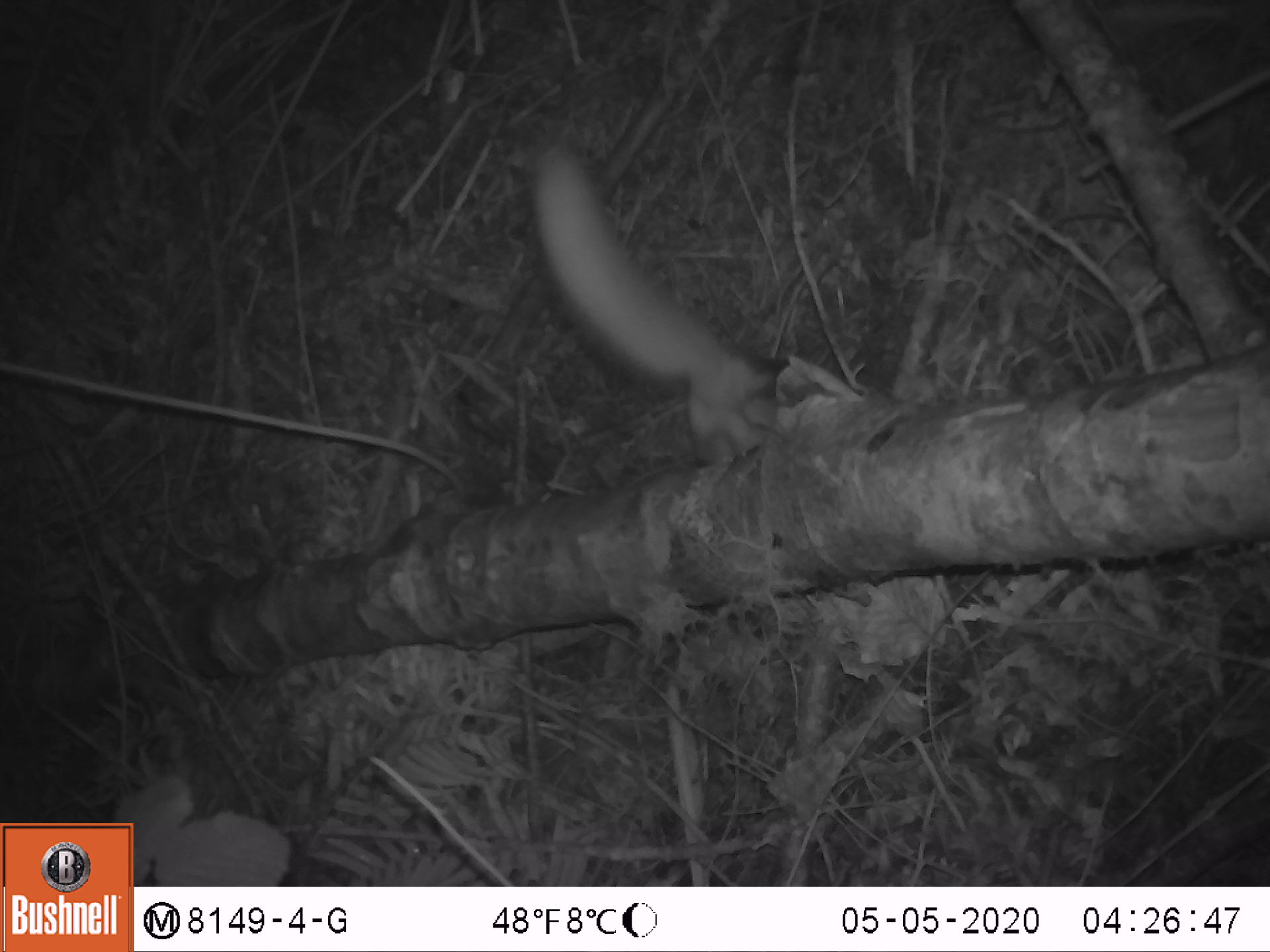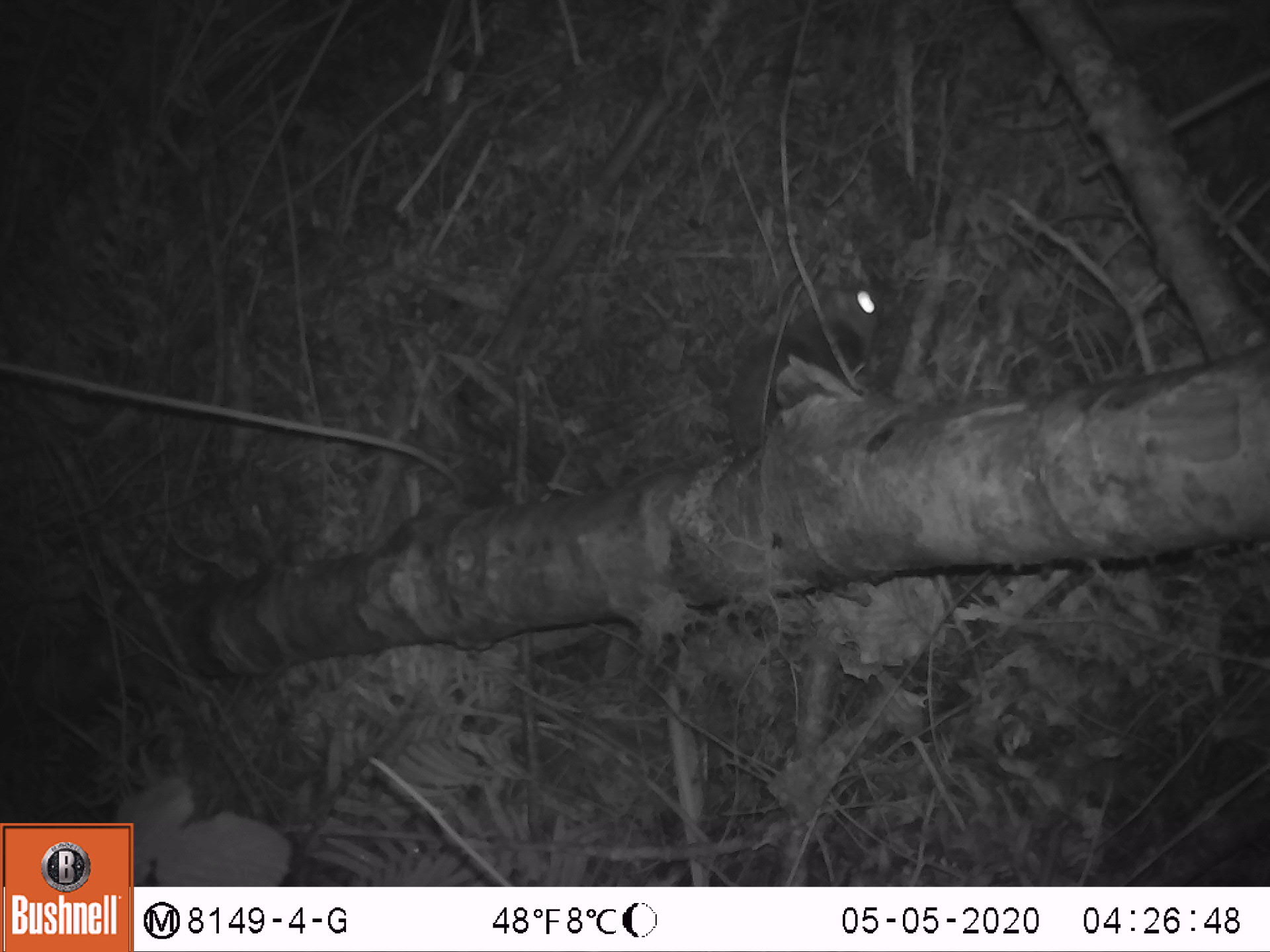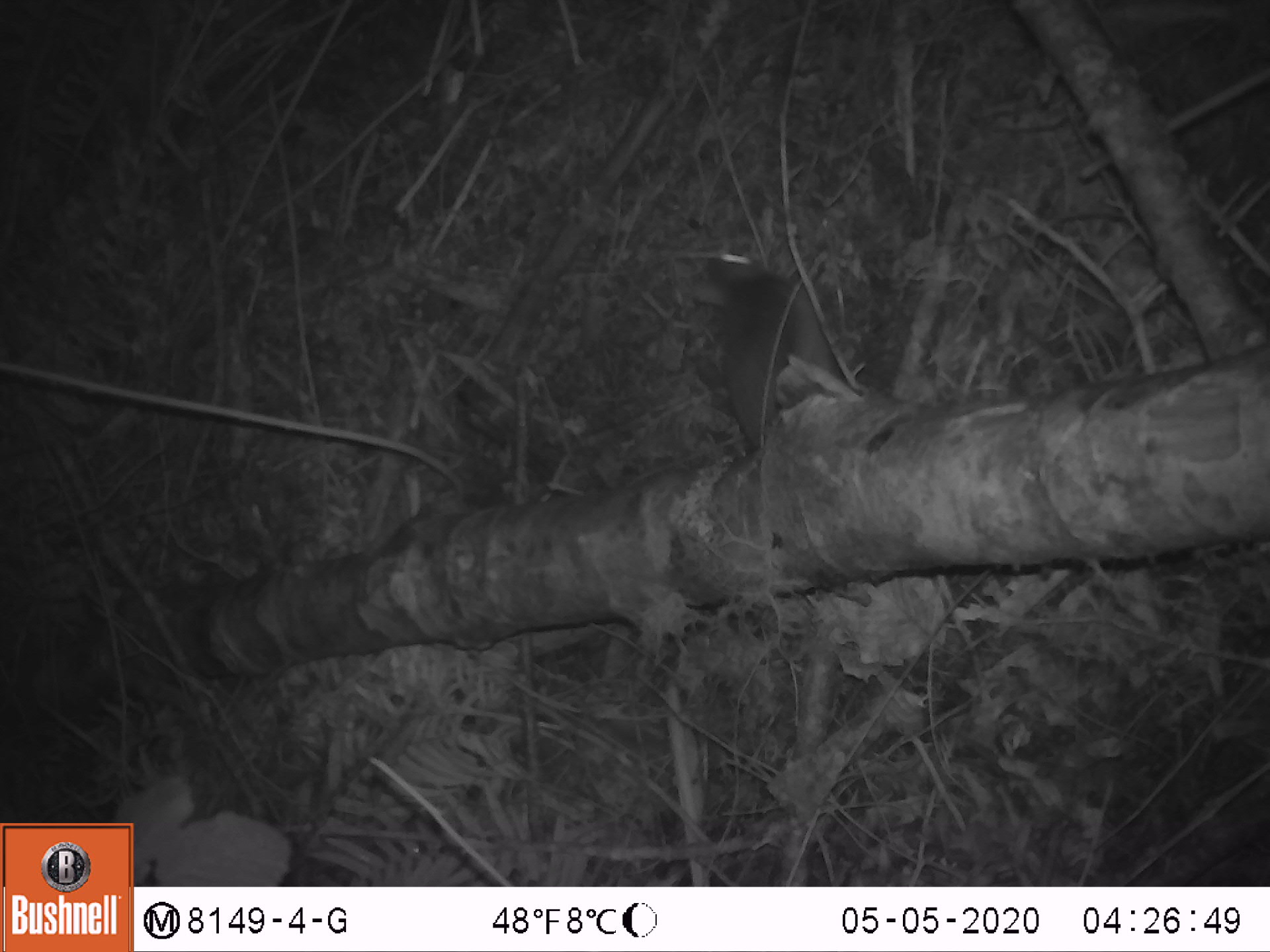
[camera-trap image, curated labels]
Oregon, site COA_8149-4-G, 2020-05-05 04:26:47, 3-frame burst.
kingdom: Animalia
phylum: Chordata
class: Mammalia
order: Rodentia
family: Sciuridae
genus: Glaucomys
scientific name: Glaucomys oregonensis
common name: humboldt's flying squirrel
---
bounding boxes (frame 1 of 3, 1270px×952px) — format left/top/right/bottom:
humboldt's flying squirrel: 523/136/816/477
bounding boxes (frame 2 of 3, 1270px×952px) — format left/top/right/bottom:
humboldt's flying squirrel: 686/275/903/467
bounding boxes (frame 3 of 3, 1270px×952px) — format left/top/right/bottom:
humboldt's flying squirrel: 683/239/872/456